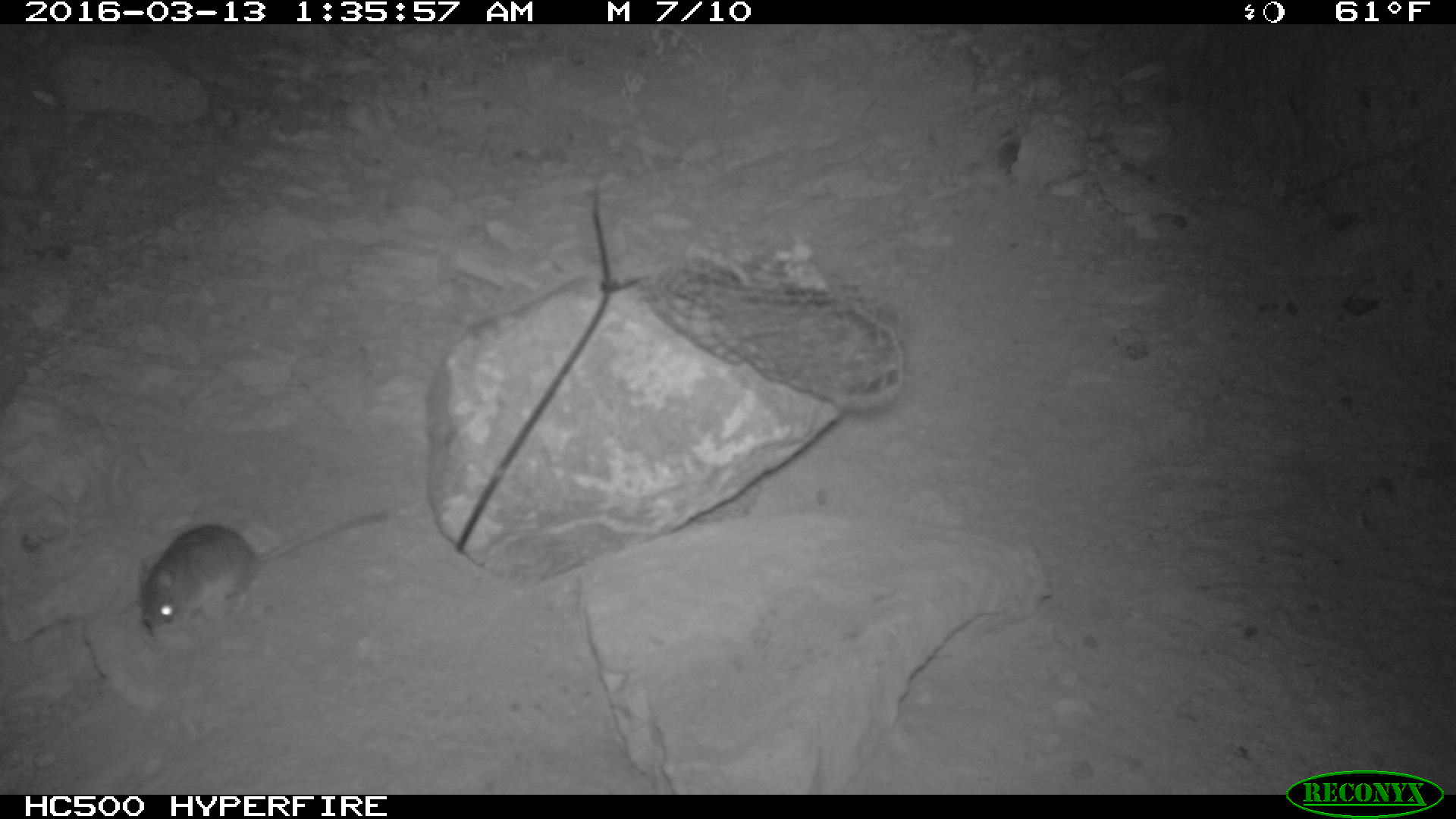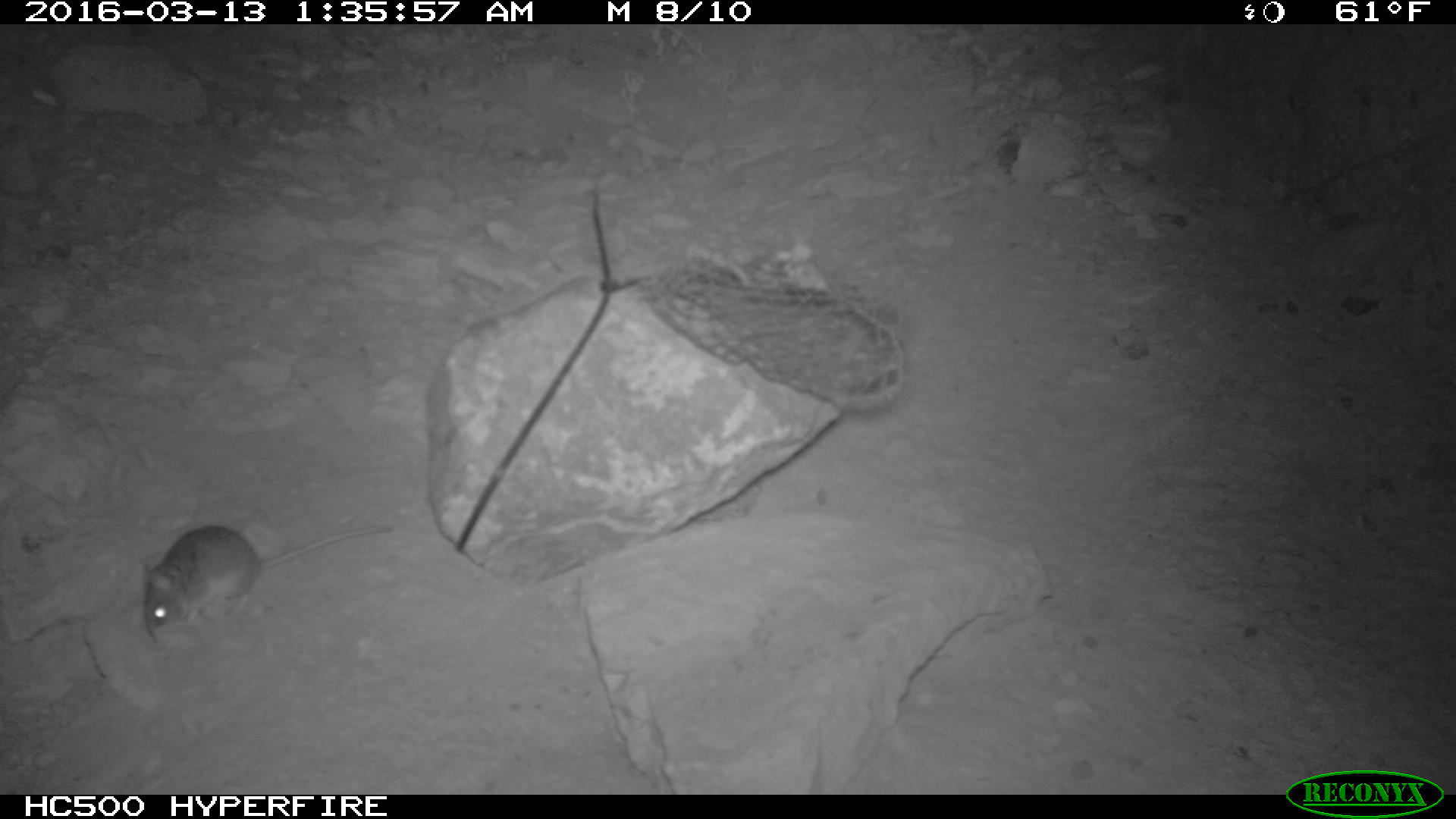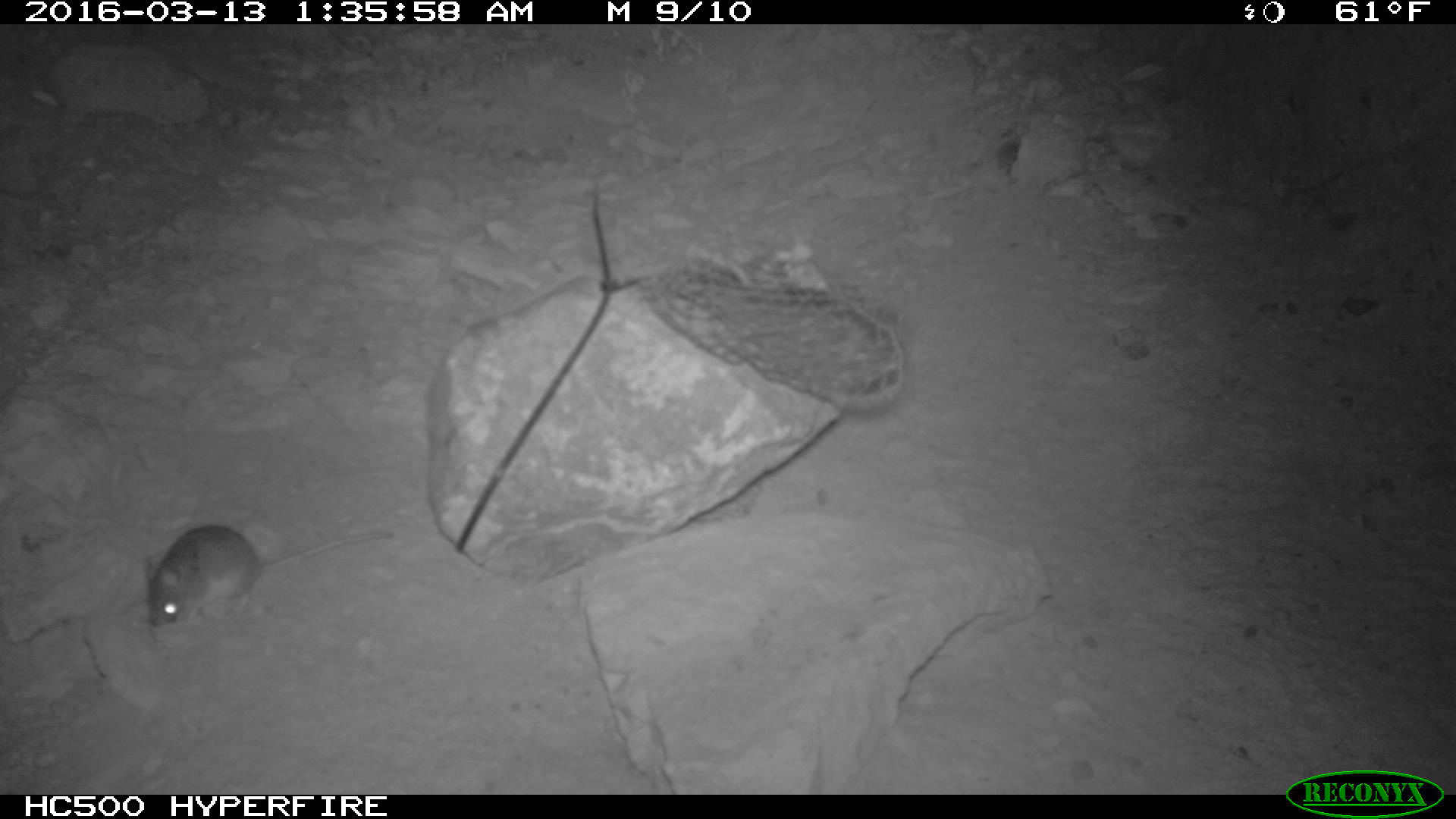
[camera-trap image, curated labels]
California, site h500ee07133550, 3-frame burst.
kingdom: Animalia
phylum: Chordata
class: Mammalia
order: Rodentia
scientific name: Rodentia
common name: rodent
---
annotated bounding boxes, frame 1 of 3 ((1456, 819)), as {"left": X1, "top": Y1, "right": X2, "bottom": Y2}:
rodent: {"left": 141, "top": 509, "right": 388, "bottom": 635}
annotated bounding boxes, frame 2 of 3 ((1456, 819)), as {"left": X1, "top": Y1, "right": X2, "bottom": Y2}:
rodent: {"left": 143, "top": 522, "right": 391, "bottom": 641}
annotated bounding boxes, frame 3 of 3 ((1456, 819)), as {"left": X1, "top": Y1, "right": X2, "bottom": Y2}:
rodent: {"left": 147, "top": 522, "right": 400, "bottom": 635}